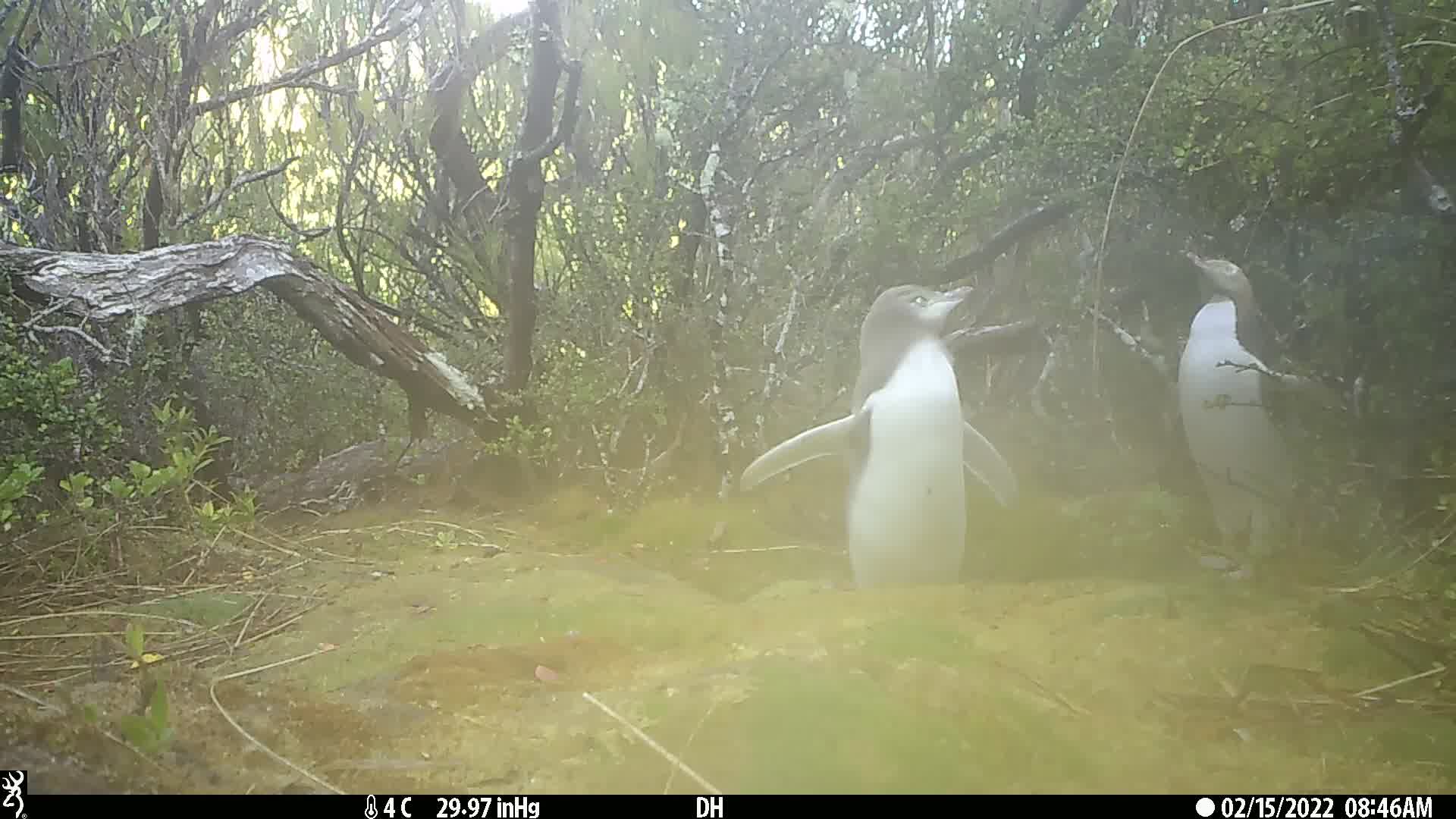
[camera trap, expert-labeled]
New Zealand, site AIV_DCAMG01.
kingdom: Animalia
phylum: Chordata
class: Aves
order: Sphenisciformes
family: Spheniscidae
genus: Megadyptes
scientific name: Megadyptes antipodes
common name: yellow-eyed penguin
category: yellow eyed penguin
Yellow eyed penguin (yellow-eyed penguin) (Megadyptes antipodes).